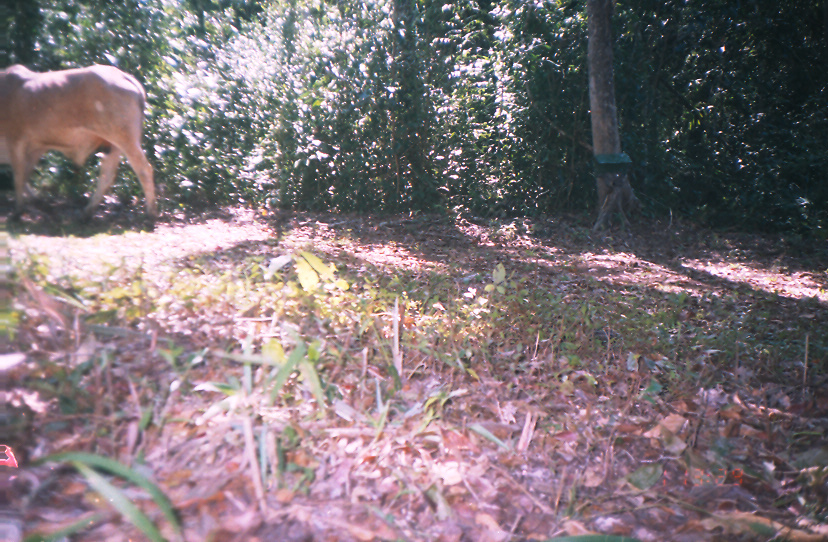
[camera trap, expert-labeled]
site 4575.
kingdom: Animalia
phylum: Chordata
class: Mammalia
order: Artiodactyla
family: Bovidae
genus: Bos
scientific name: Bos taurus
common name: domestic cattle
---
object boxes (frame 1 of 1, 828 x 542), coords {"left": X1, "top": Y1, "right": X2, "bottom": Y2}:
bos taurus: {"left": 0, "top": 61, "right": 156, "bottom": 216}